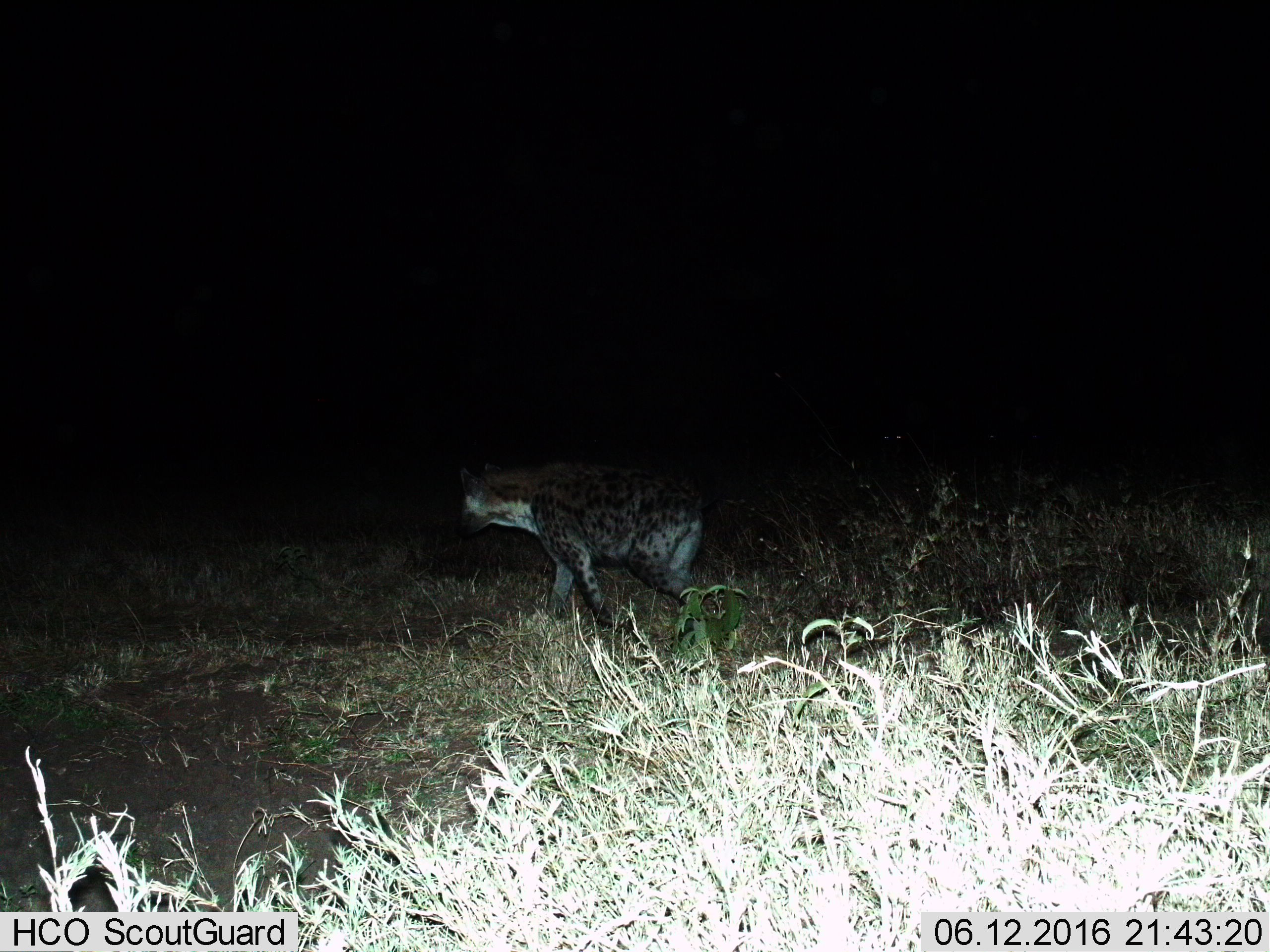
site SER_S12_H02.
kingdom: Animalia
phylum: Chordata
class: Mammalia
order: Carnivora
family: Hyaenidae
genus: Crocuta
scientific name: Crocuta crocuta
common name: spotted hyena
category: hyenaspotted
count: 1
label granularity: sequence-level